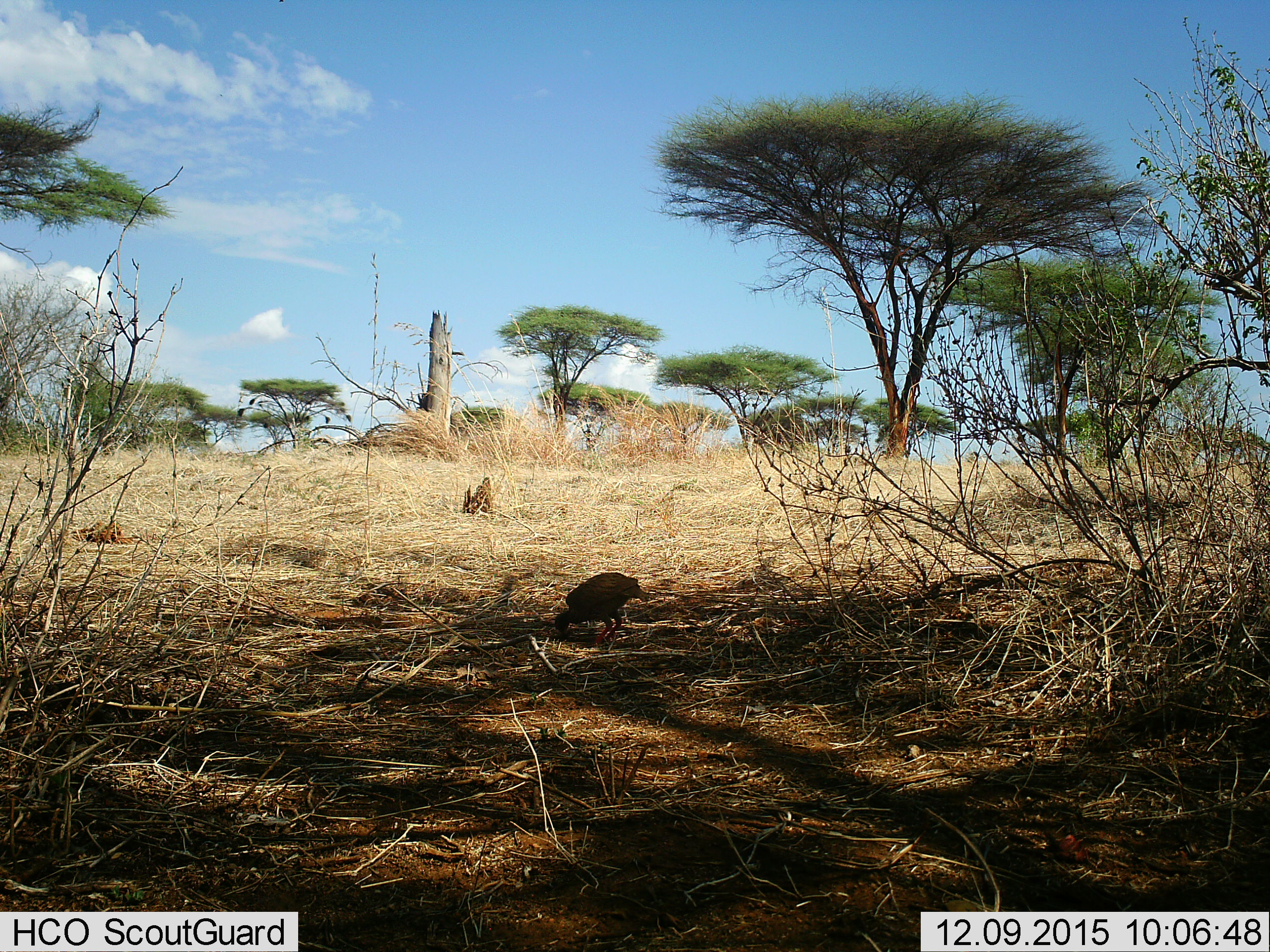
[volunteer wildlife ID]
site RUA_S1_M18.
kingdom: Animalia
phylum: Chordata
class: Aves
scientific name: Aves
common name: bird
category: birdother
Birdother (bird) (Aves), count 1. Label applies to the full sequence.